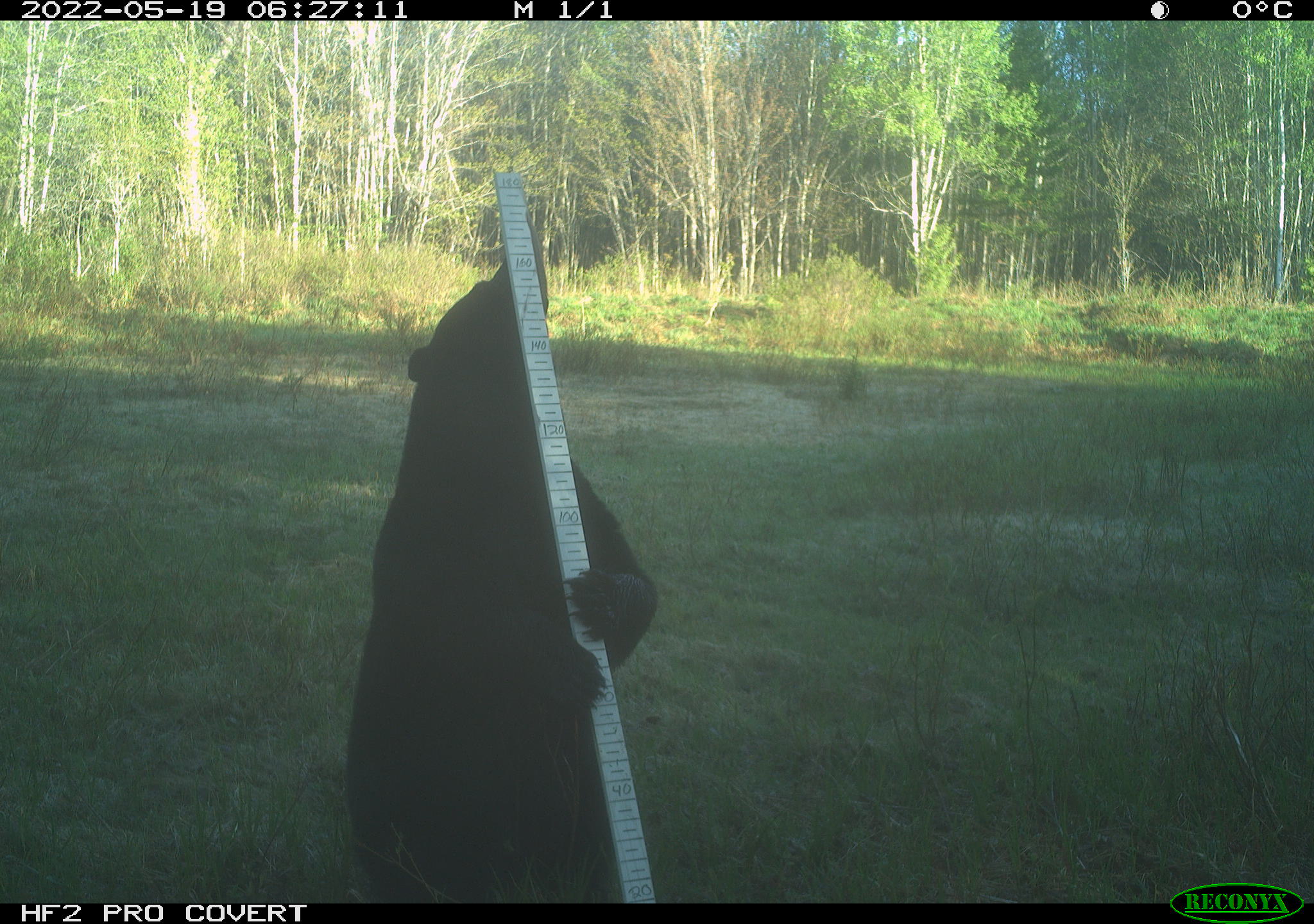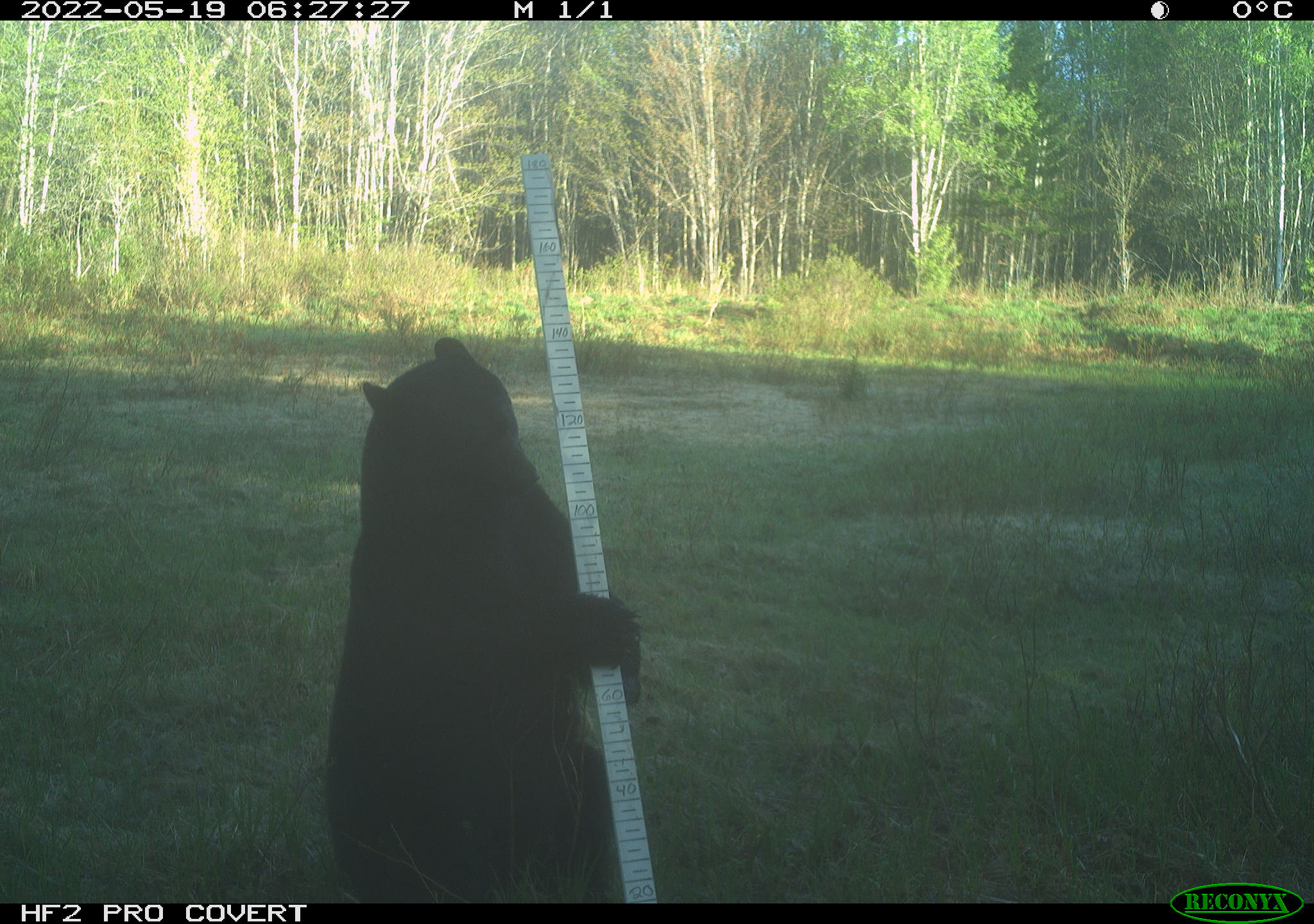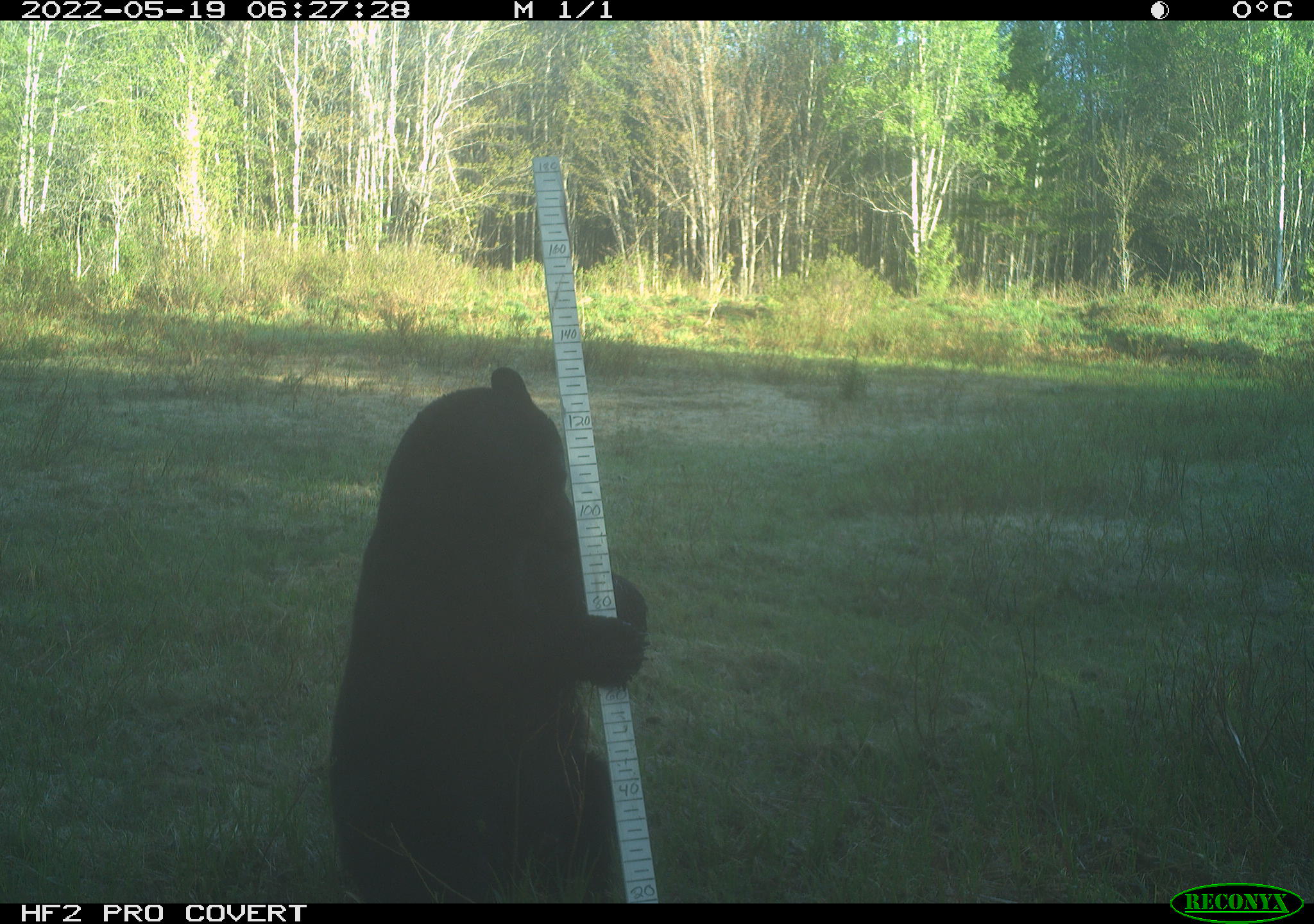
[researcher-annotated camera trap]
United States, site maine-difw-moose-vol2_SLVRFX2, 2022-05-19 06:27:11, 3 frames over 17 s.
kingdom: Animalia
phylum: Chordata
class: Mammalia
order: Carnivora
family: Ursidae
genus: Ursus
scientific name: Ursus americanus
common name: black bear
Black bear (Ursus americanus).